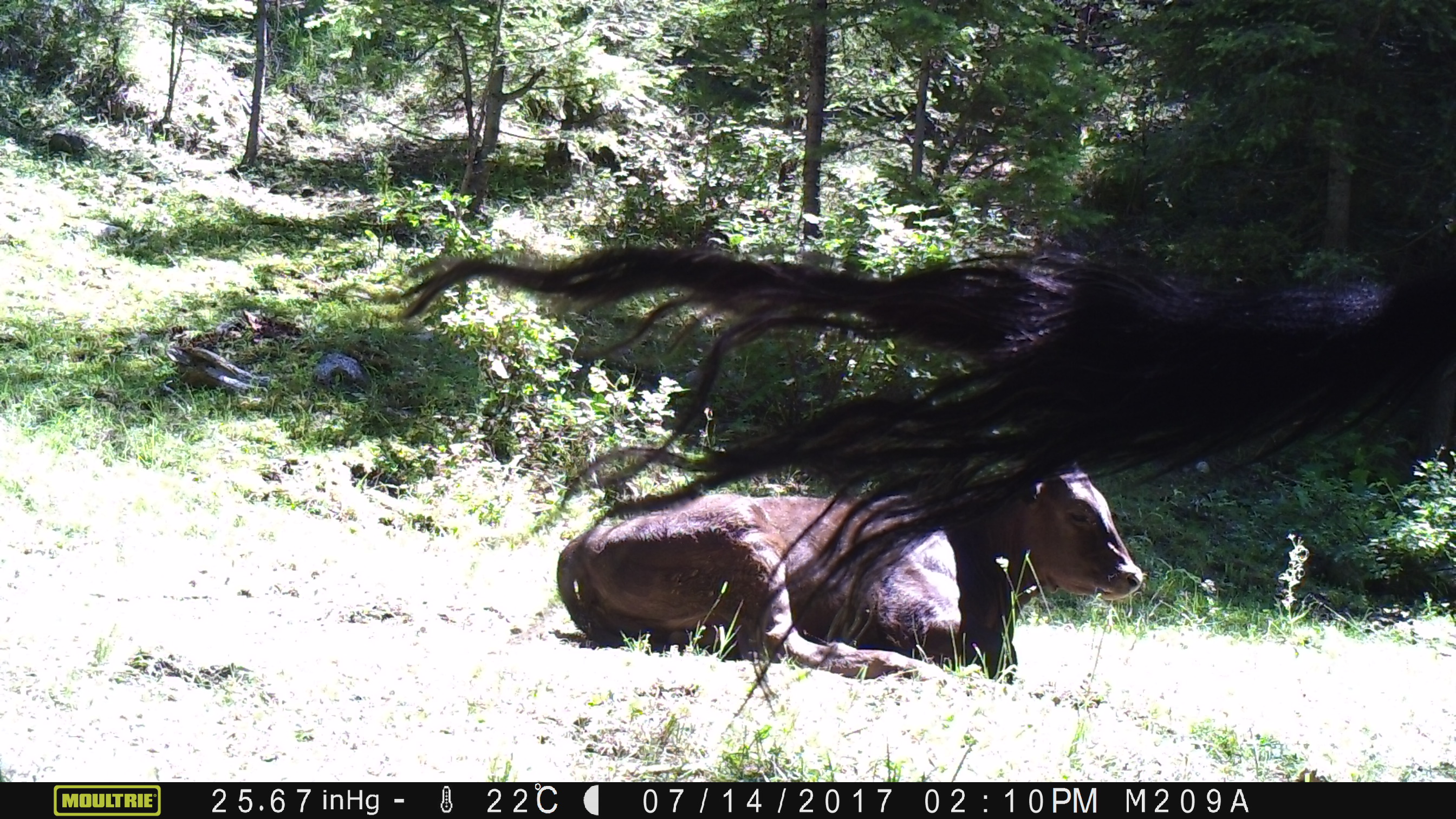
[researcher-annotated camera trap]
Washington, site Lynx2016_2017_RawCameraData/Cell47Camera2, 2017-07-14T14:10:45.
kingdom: Animalia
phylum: Chordata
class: Mammalia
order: Artiodactyla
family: Bovidae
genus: Bos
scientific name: Bos taurus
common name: domestic cattle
Domestic cattle (Bos taurus). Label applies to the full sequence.